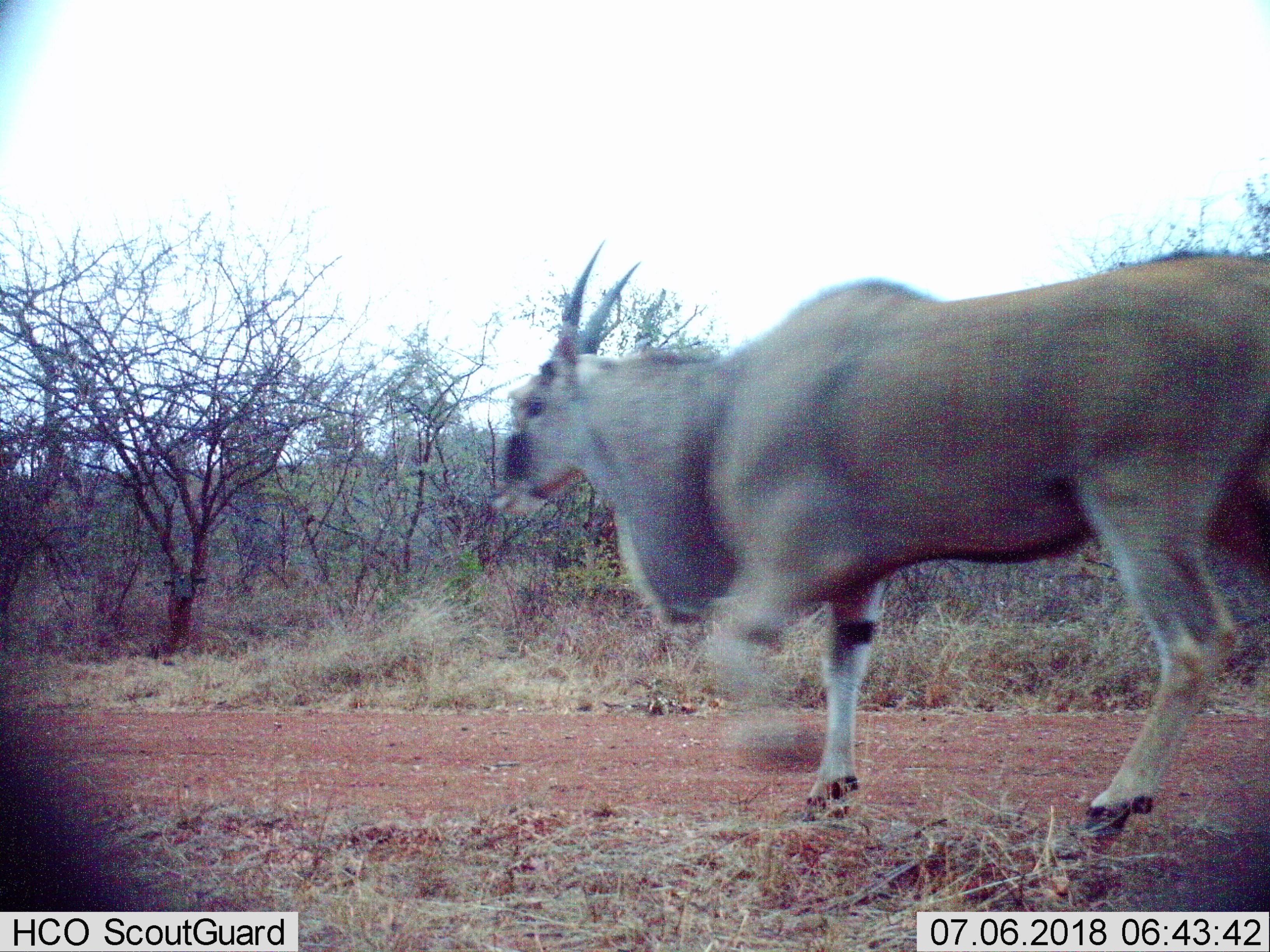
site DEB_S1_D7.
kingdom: Animalia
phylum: Chordata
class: Mammalia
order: Artiodactyla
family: Bovidae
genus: Tragelaphus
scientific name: Tragelaphus oryx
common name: eland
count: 1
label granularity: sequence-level